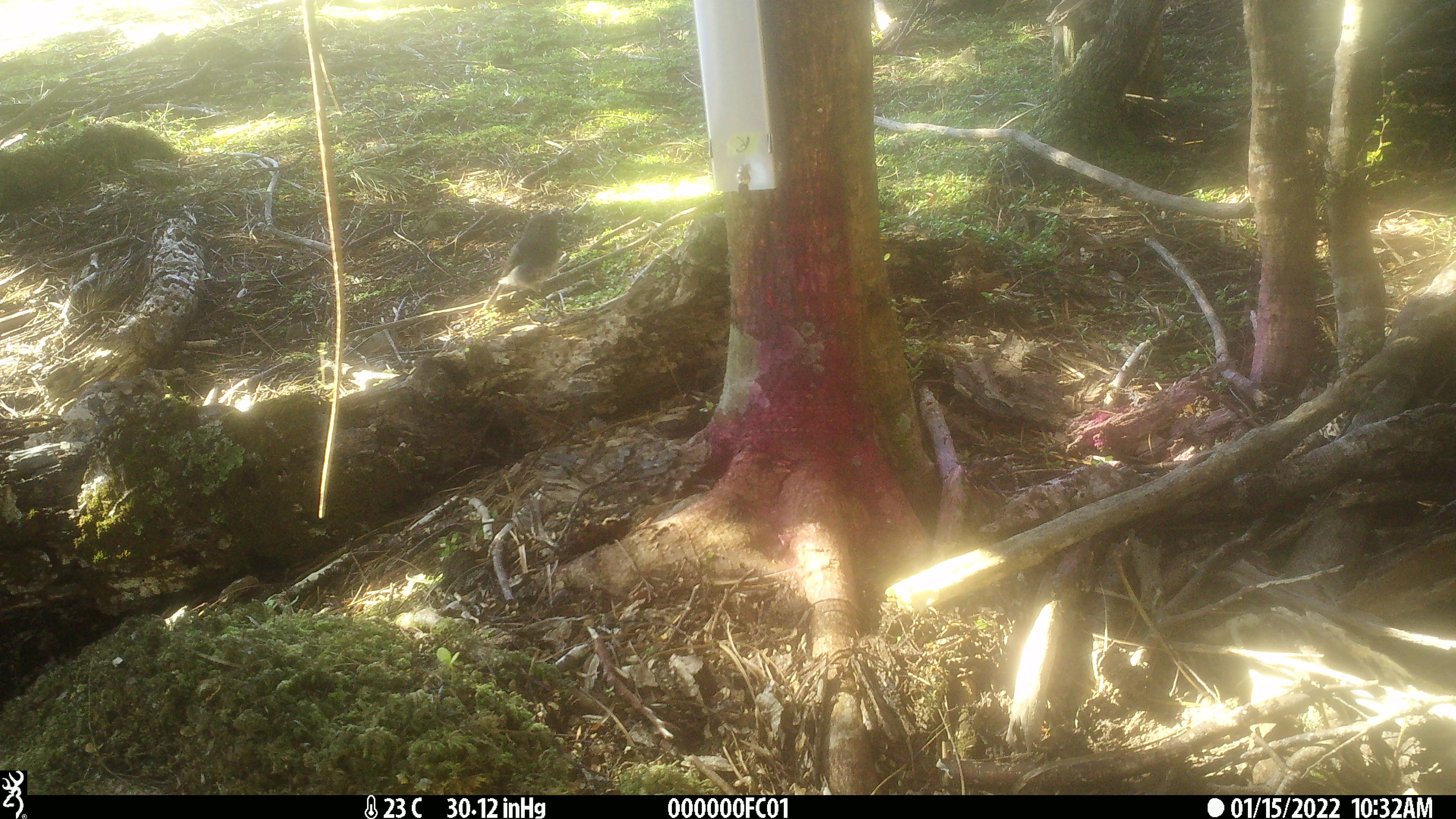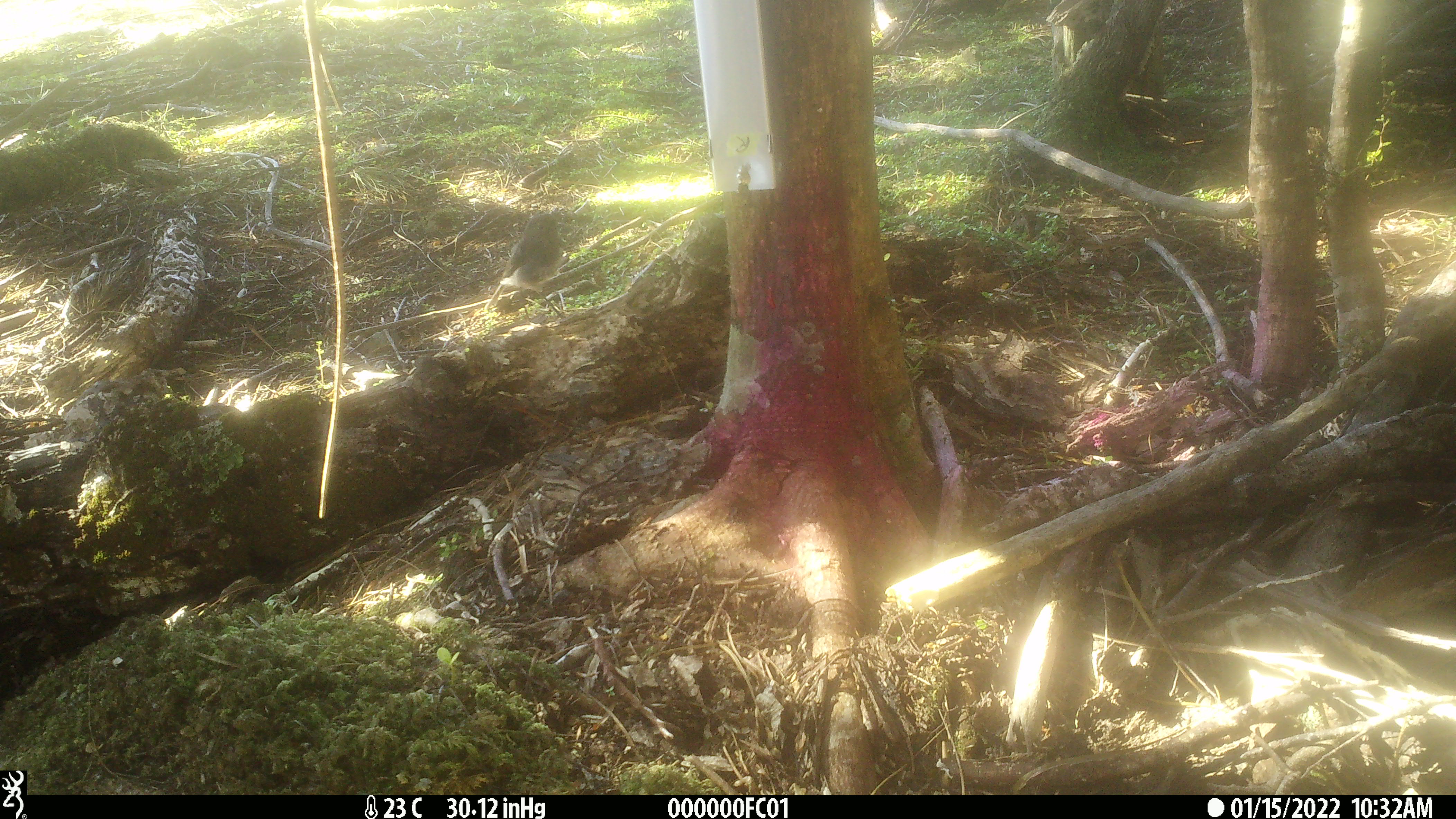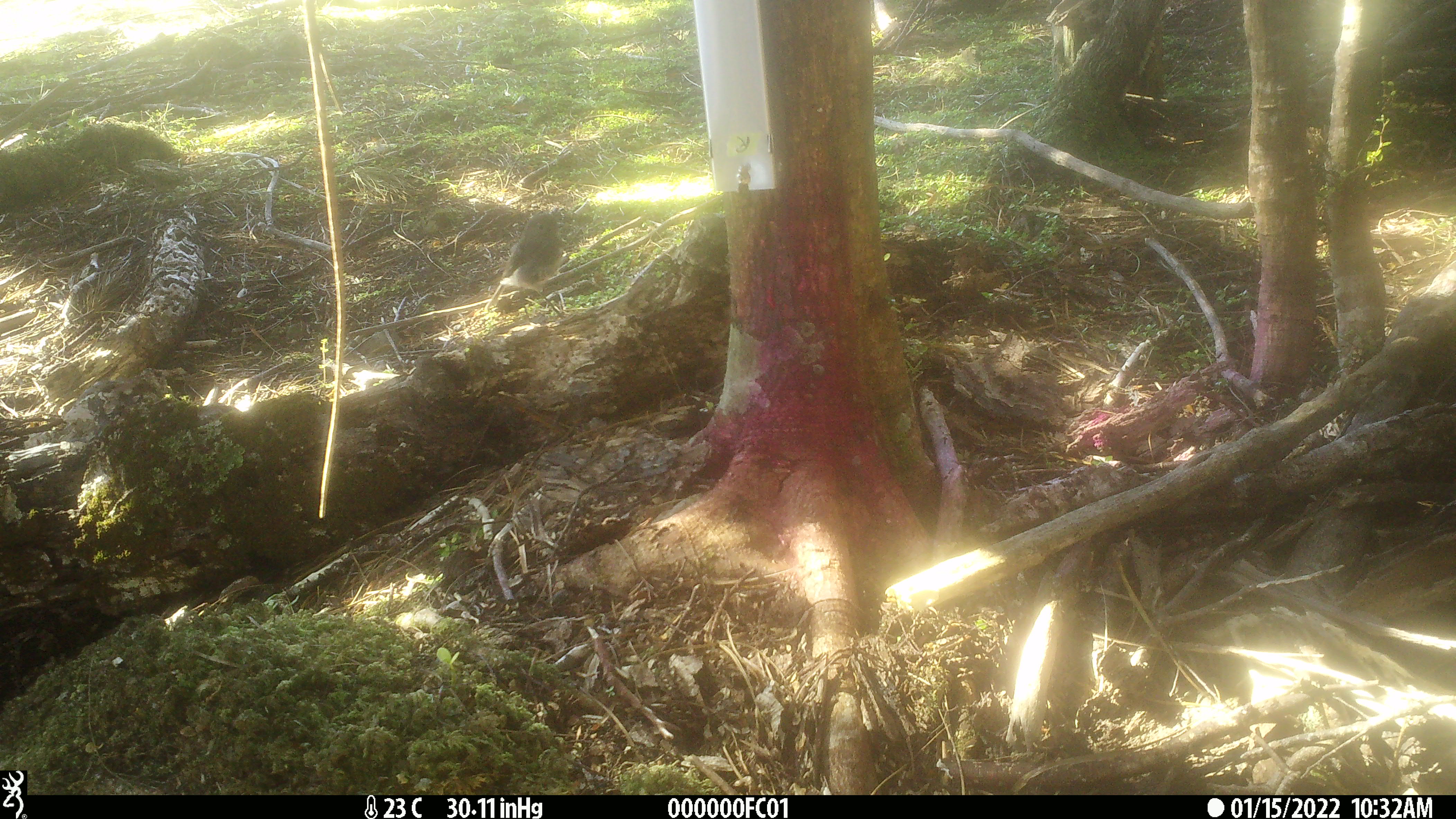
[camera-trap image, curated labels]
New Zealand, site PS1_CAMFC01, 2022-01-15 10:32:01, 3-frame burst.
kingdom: Animalia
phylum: Chordata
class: Aves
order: Passeriformes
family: Petroicidae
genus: Petroica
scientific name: Petroica australis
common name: new zealand robin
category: robin